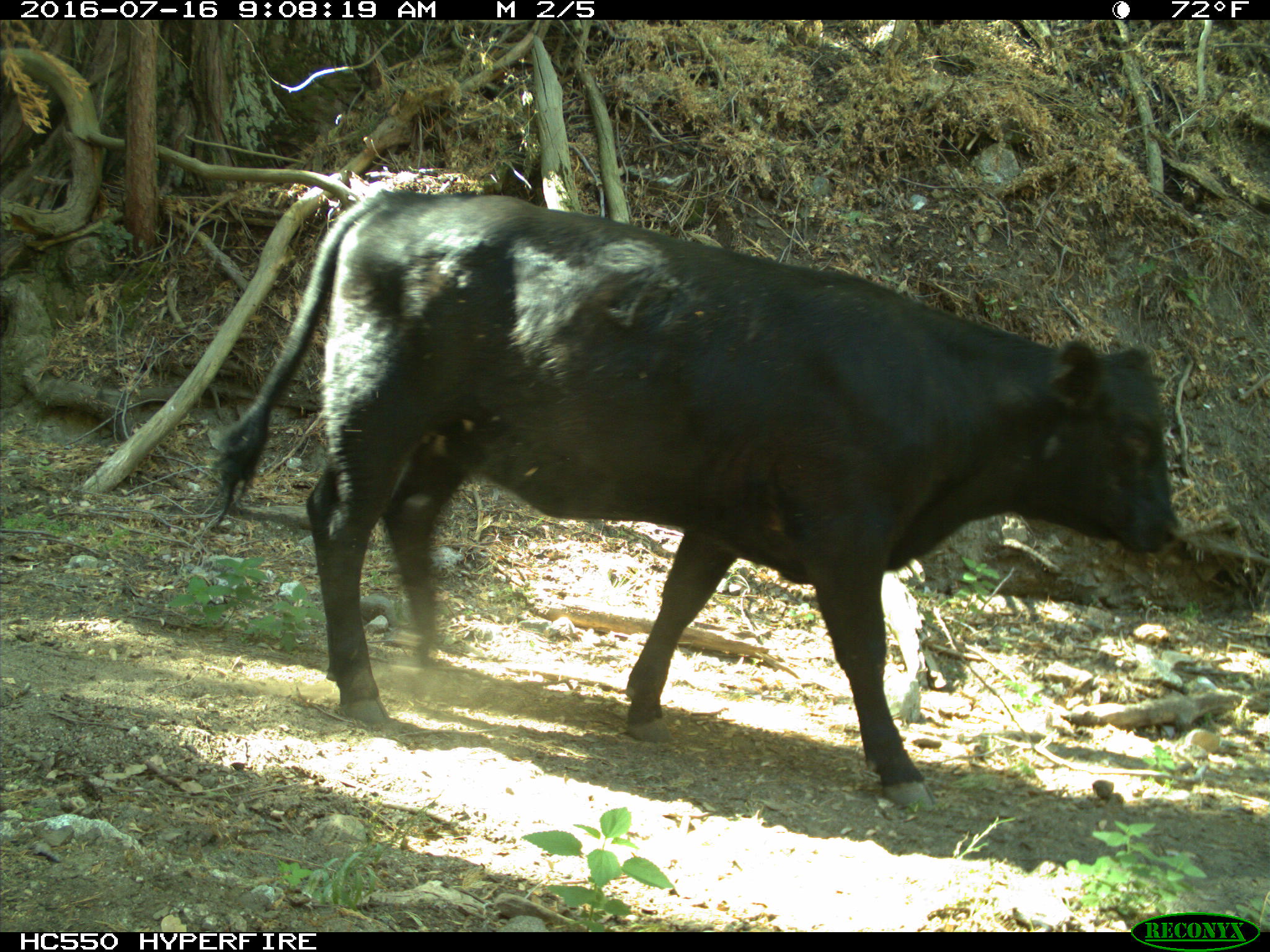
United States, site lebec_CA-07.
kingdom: Animalia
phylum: Chordata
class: Mammalia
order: Artiodactyla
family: Bovidae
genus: Bos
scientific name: Bos taurus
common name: domestic cow